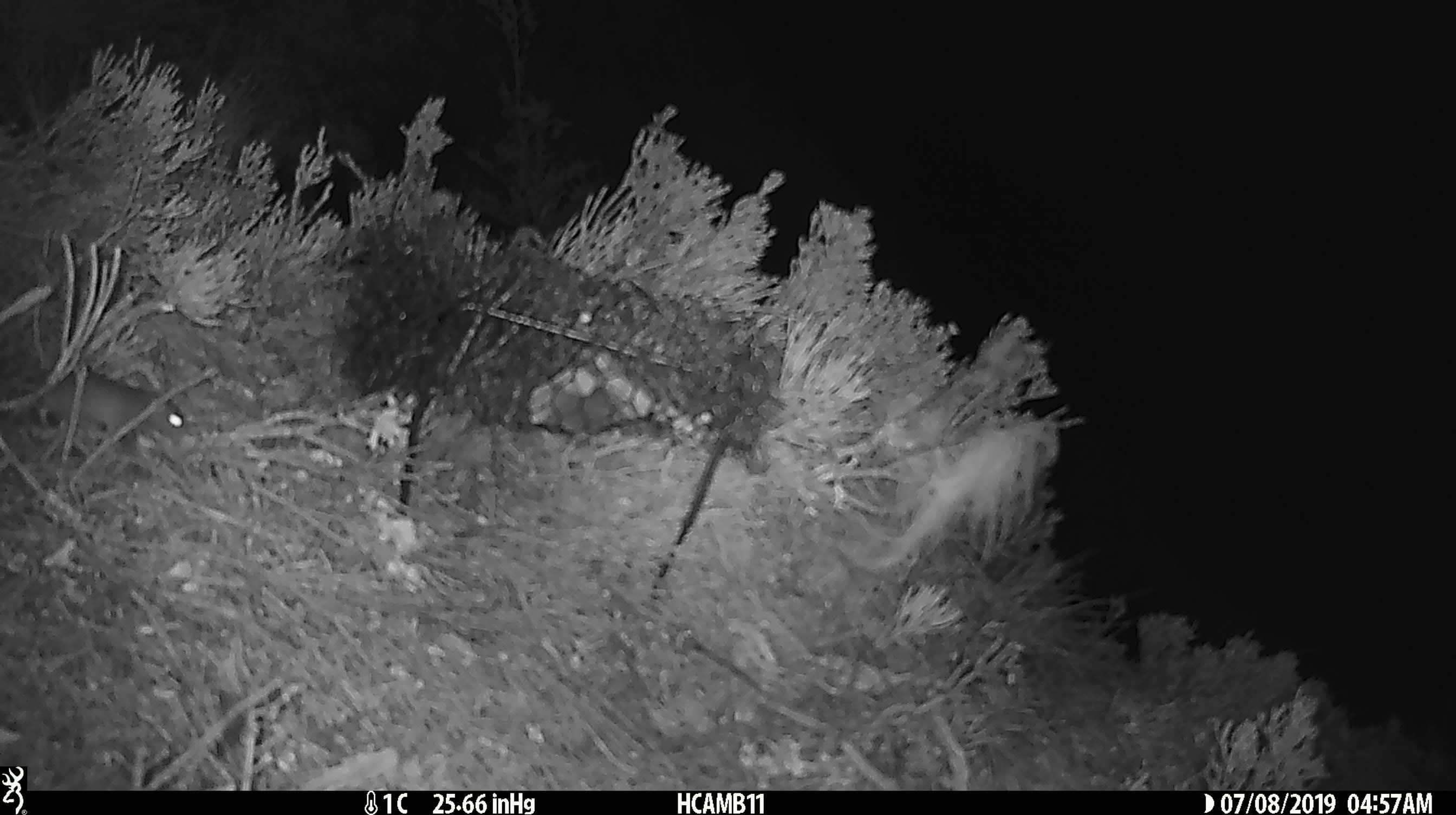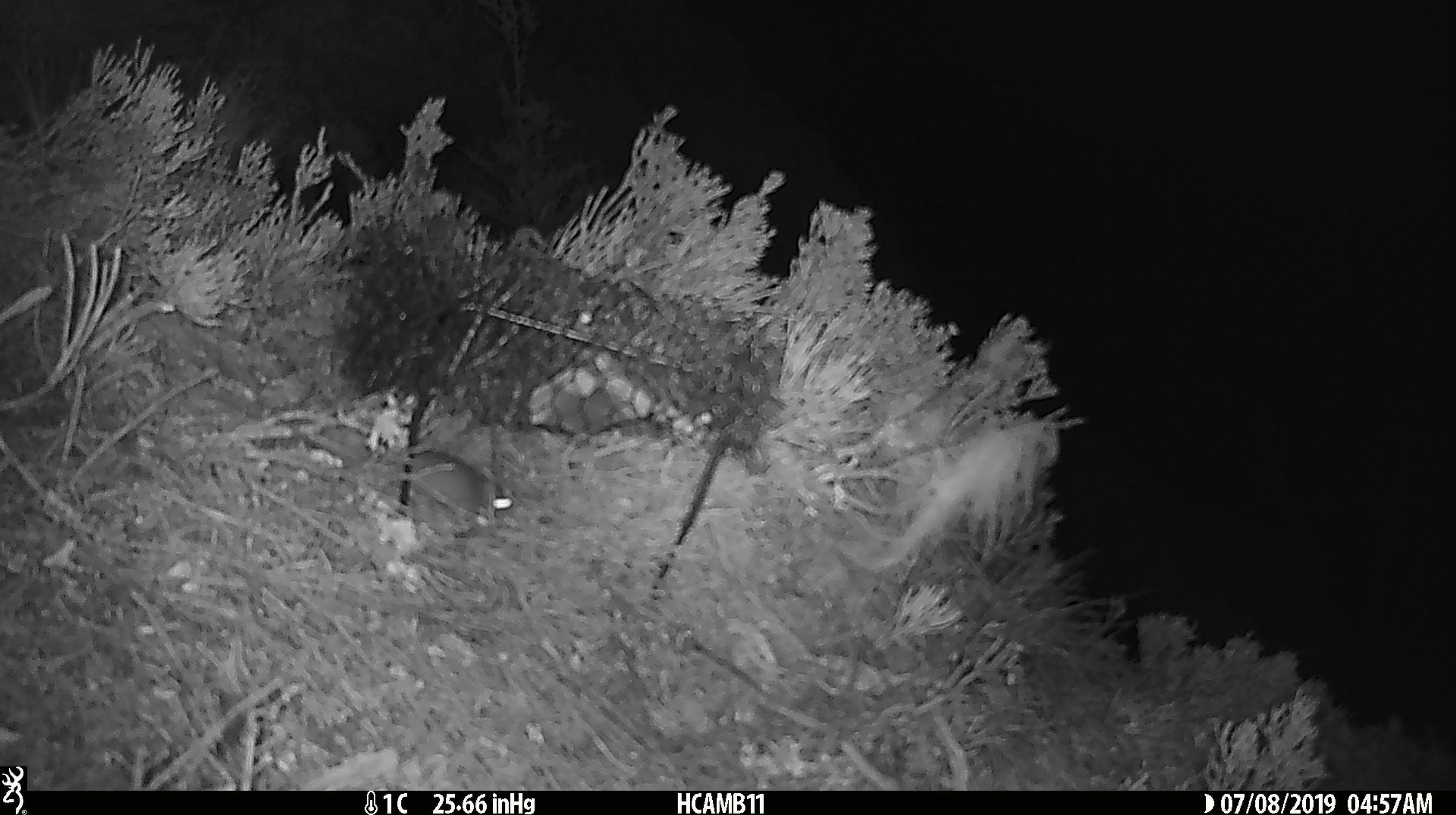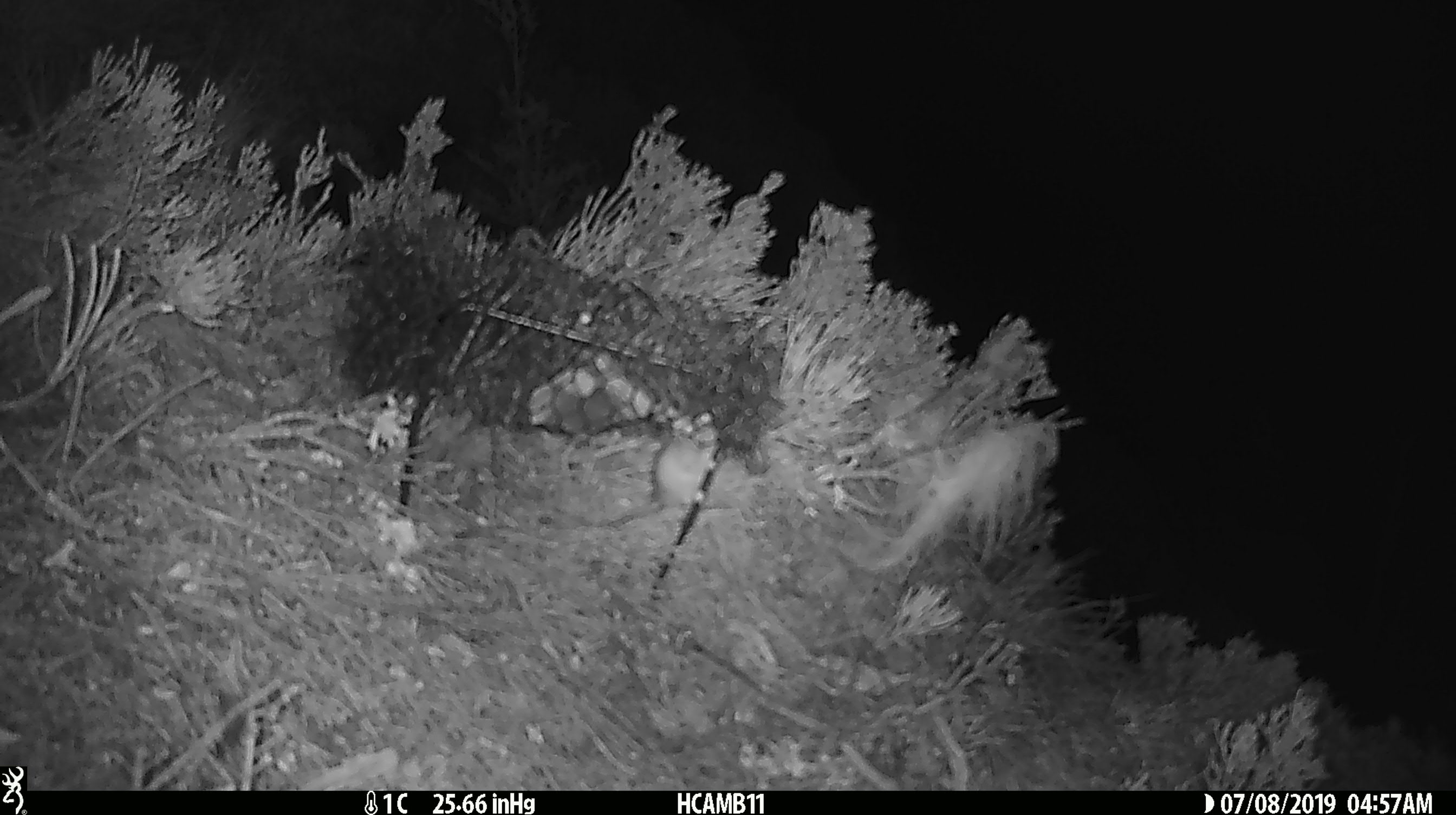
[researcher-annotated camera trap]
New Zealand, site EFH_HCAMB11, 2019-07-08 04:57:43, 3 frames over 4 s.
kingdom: Animalia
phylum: Chordata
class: Mammalia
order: Rodentia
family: Muridae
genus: Mus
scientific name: Mus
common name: mouse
Mouse (Mus).